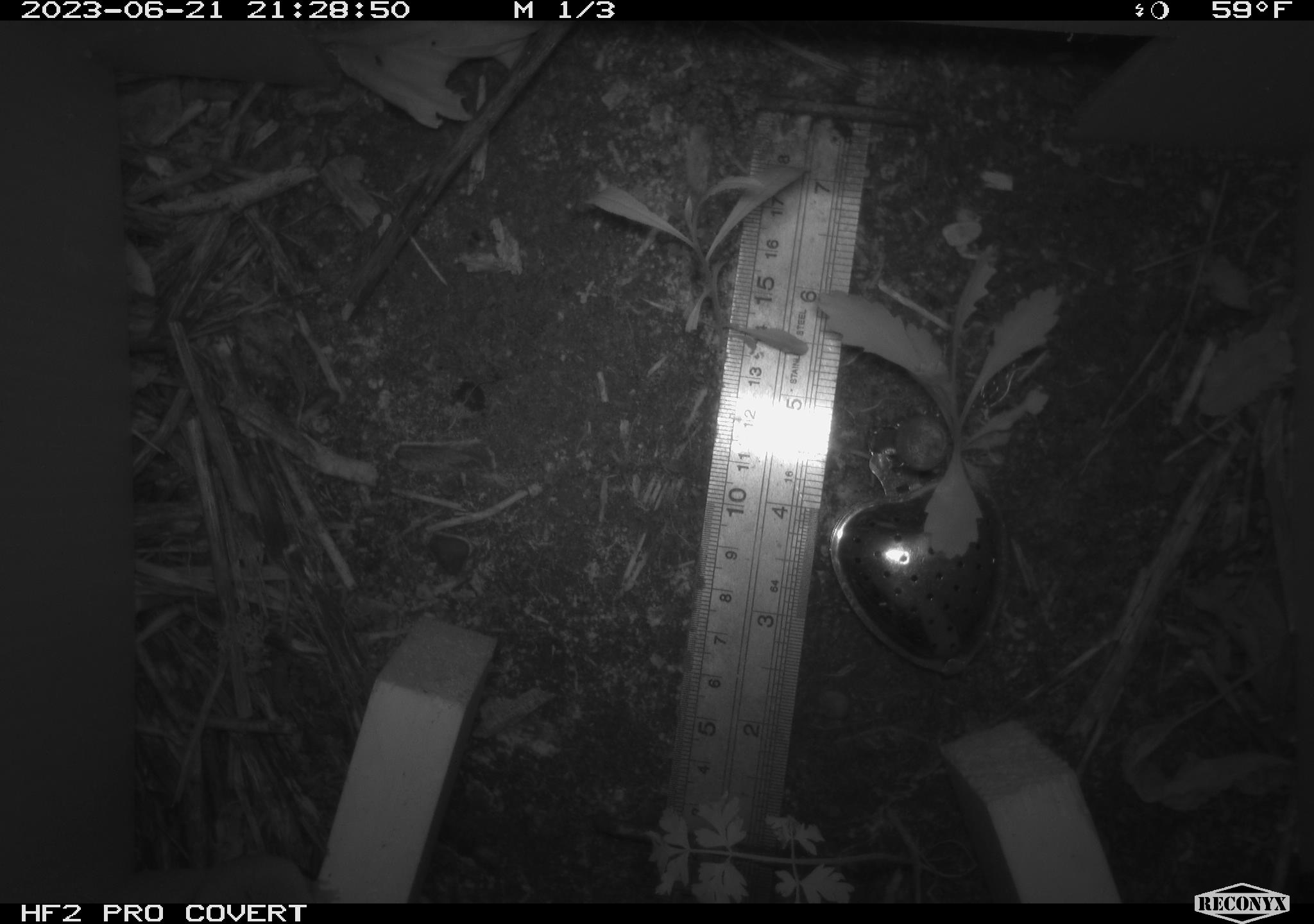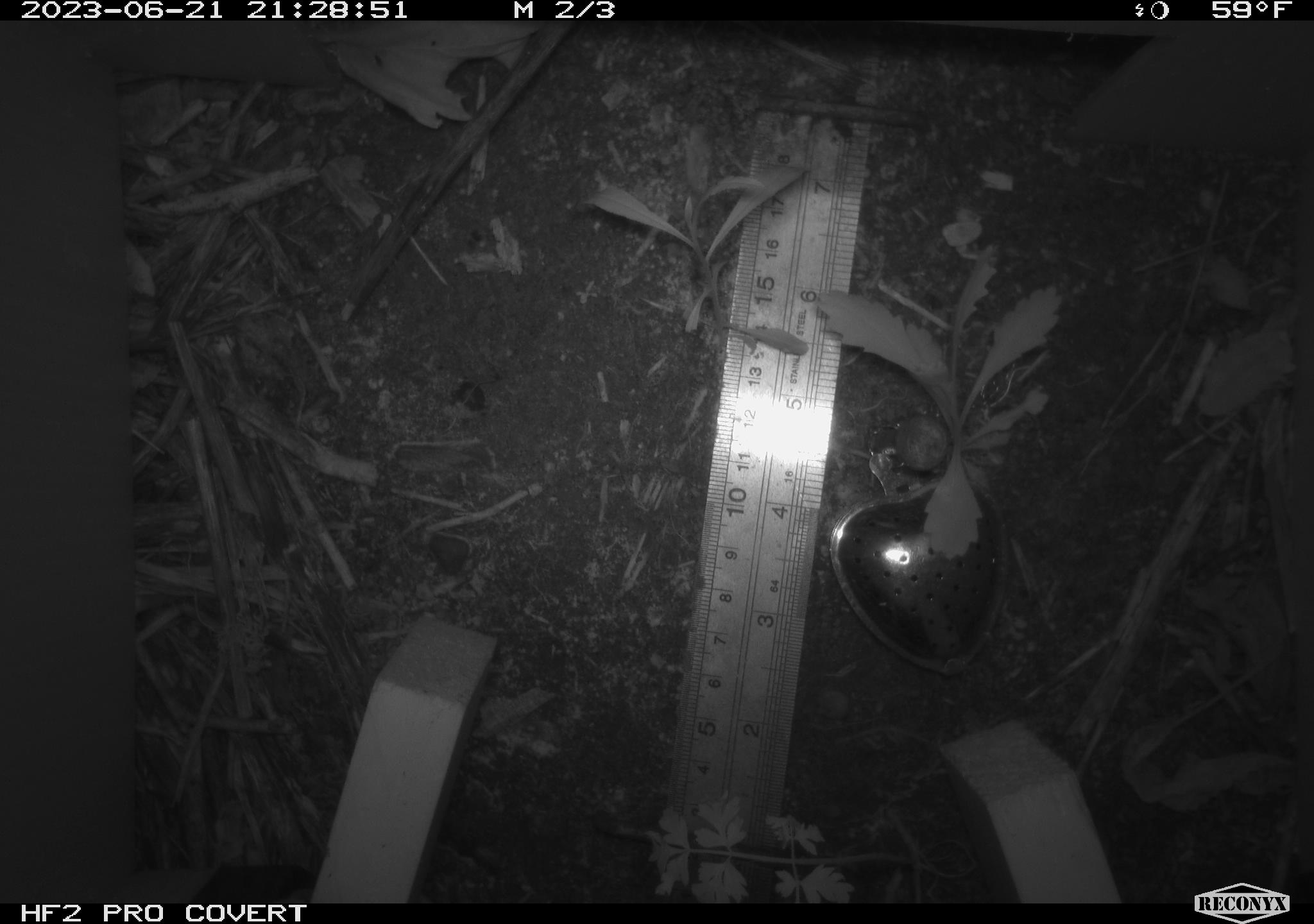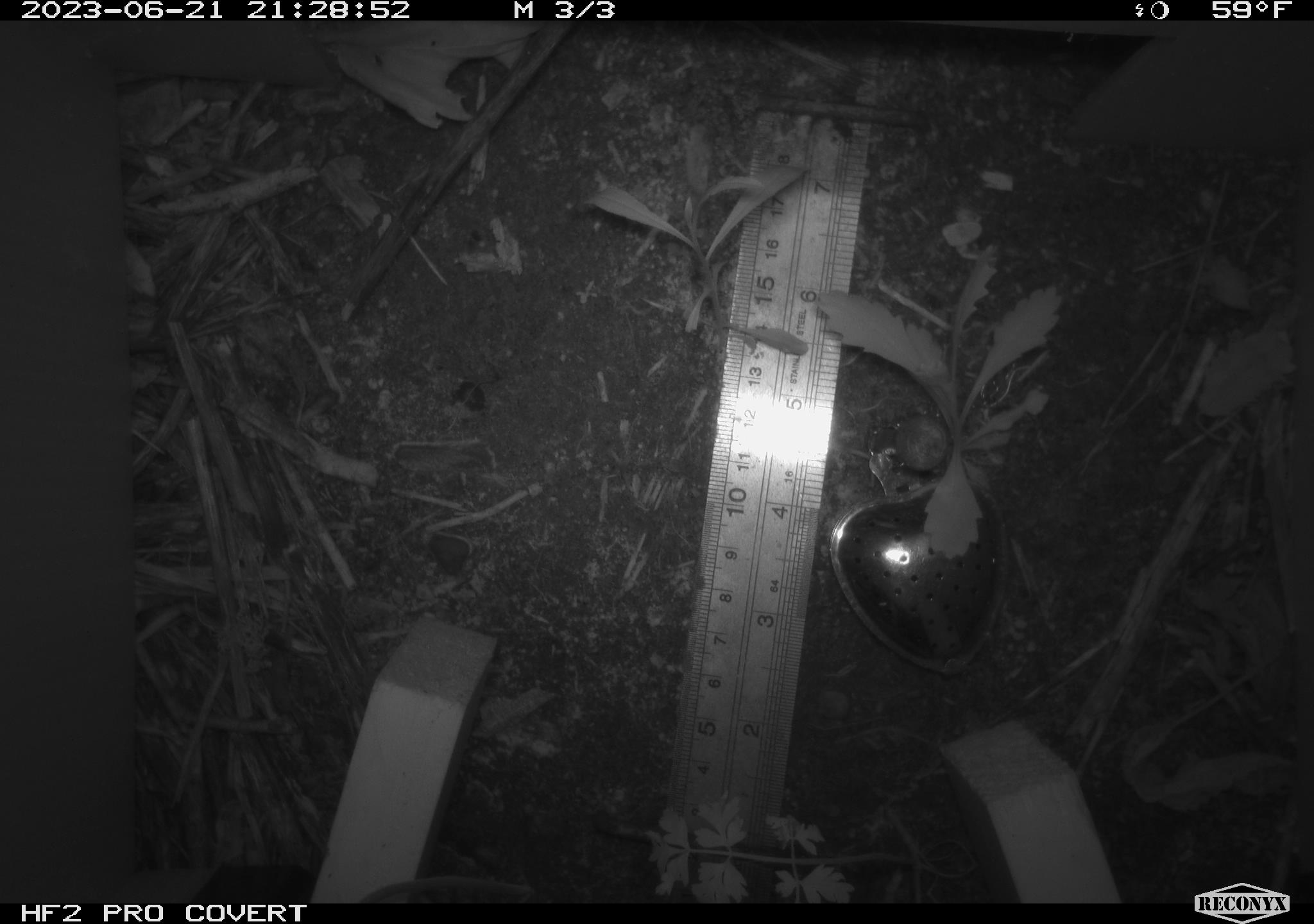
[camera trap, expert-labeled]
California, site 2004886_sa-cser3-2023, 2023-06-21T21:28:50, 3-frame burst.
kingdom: Animalia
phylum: Chordata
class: Mammalia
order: Eulipotyphla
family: Soricidae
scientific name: Soricidae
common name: shrews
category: soricidae family